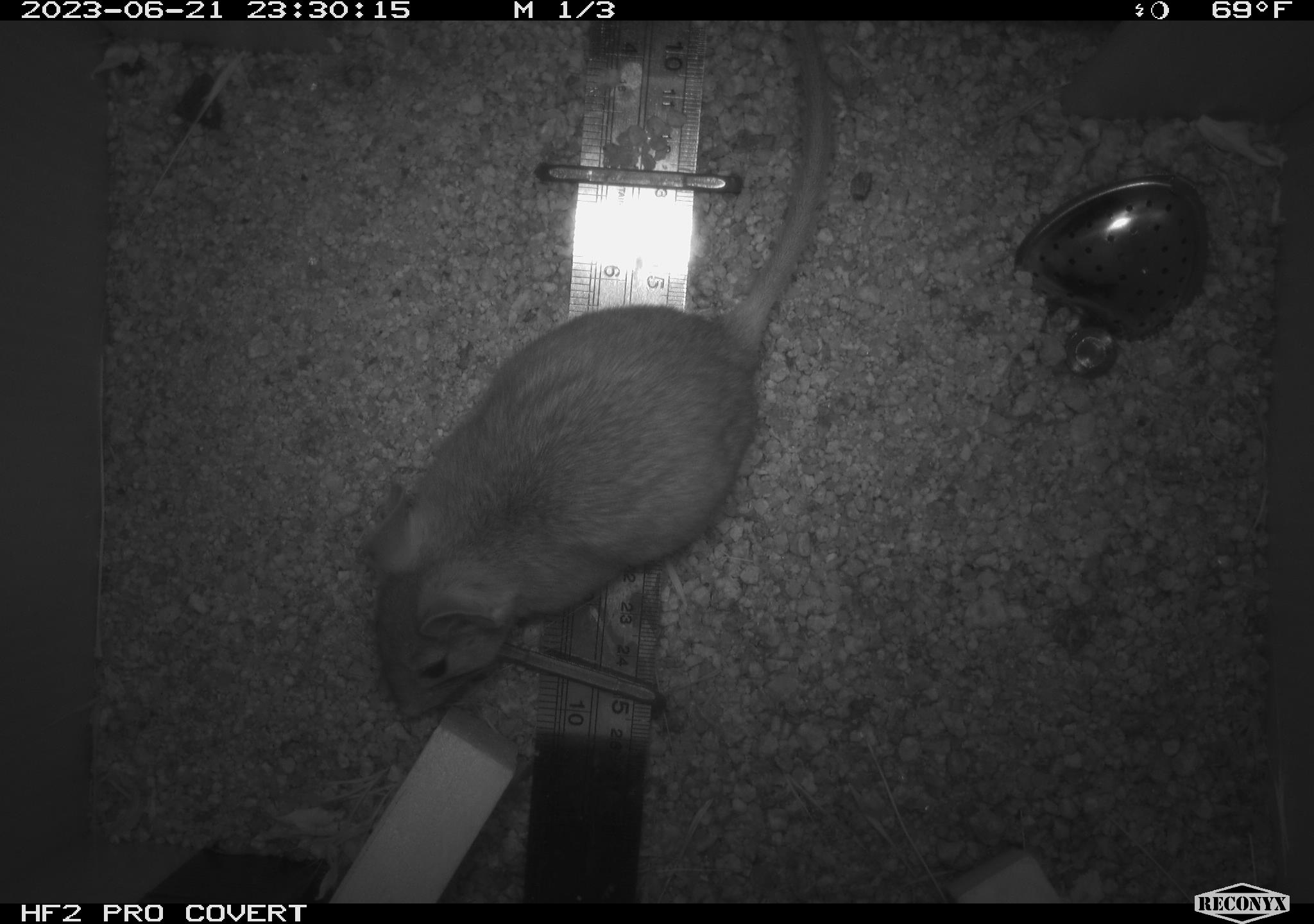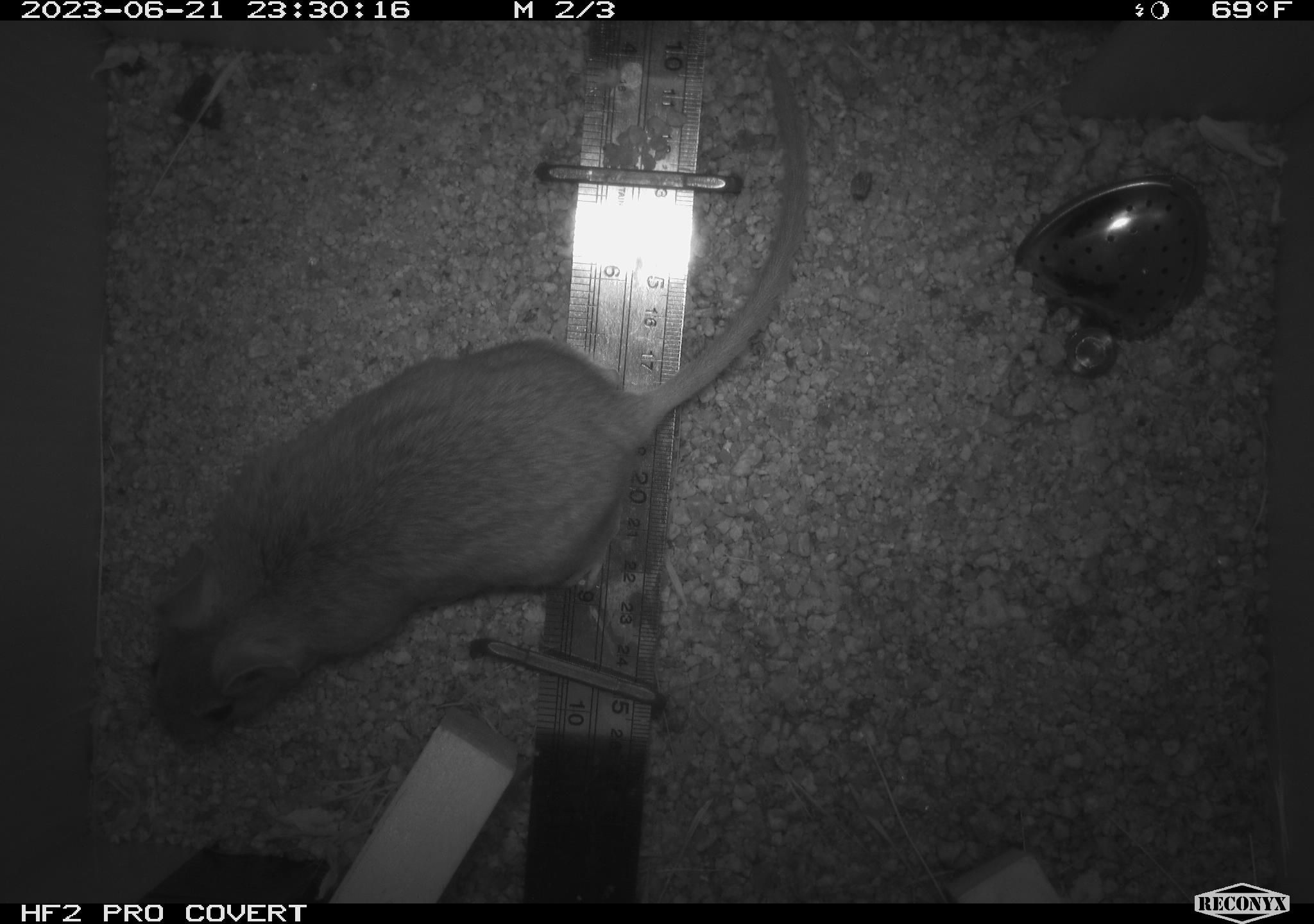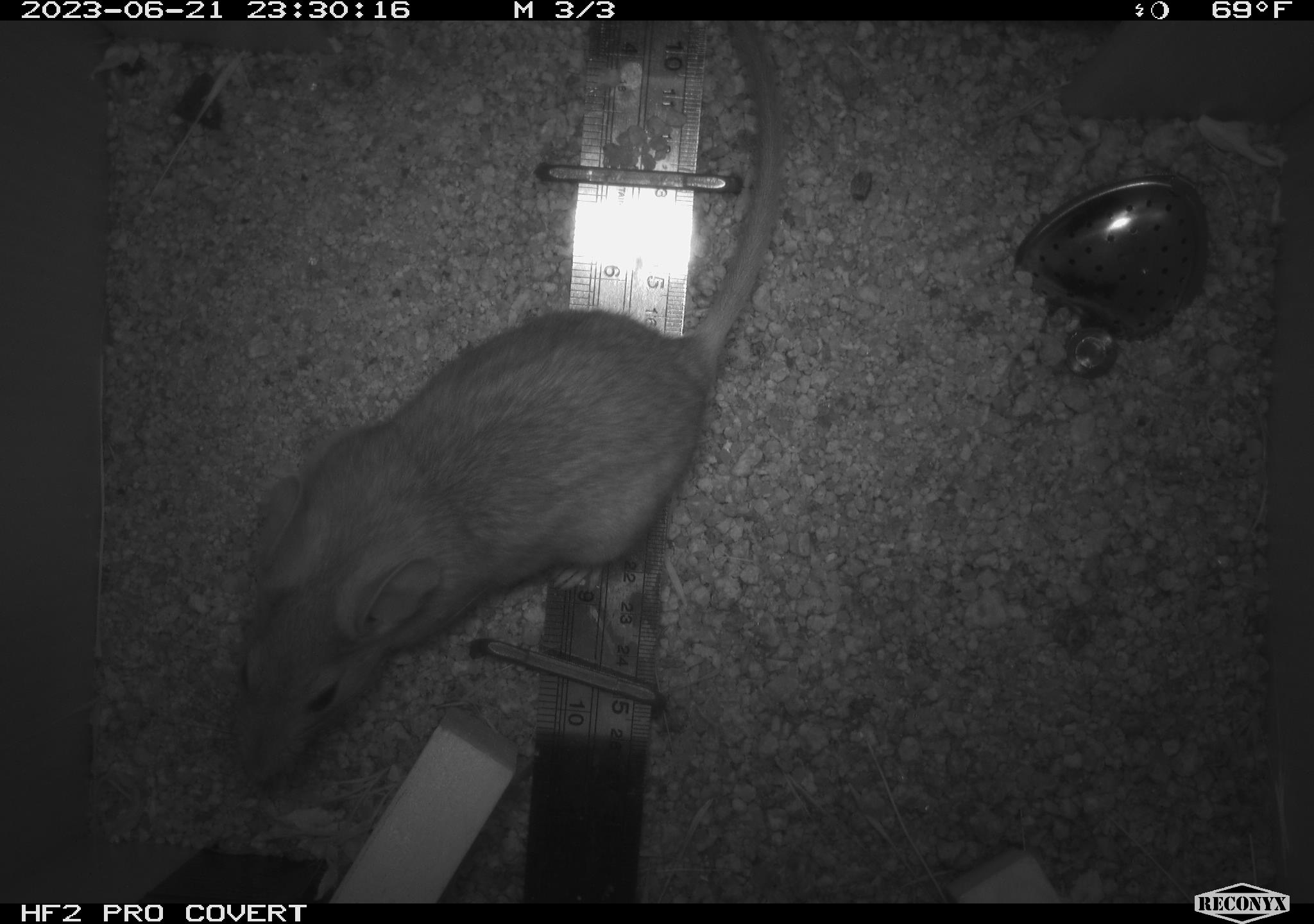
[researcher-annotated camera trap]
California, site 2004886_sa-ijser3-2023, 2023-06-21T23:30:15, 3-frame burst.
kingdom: Animalia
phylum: Chordata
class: Mammalia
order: Rodentia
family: Cricetidae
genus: Neotoma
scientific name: Neotoma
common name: pack rat or woodrat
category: neotoma species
Neotoma species (pack rat or woodrat) (Neotoma).